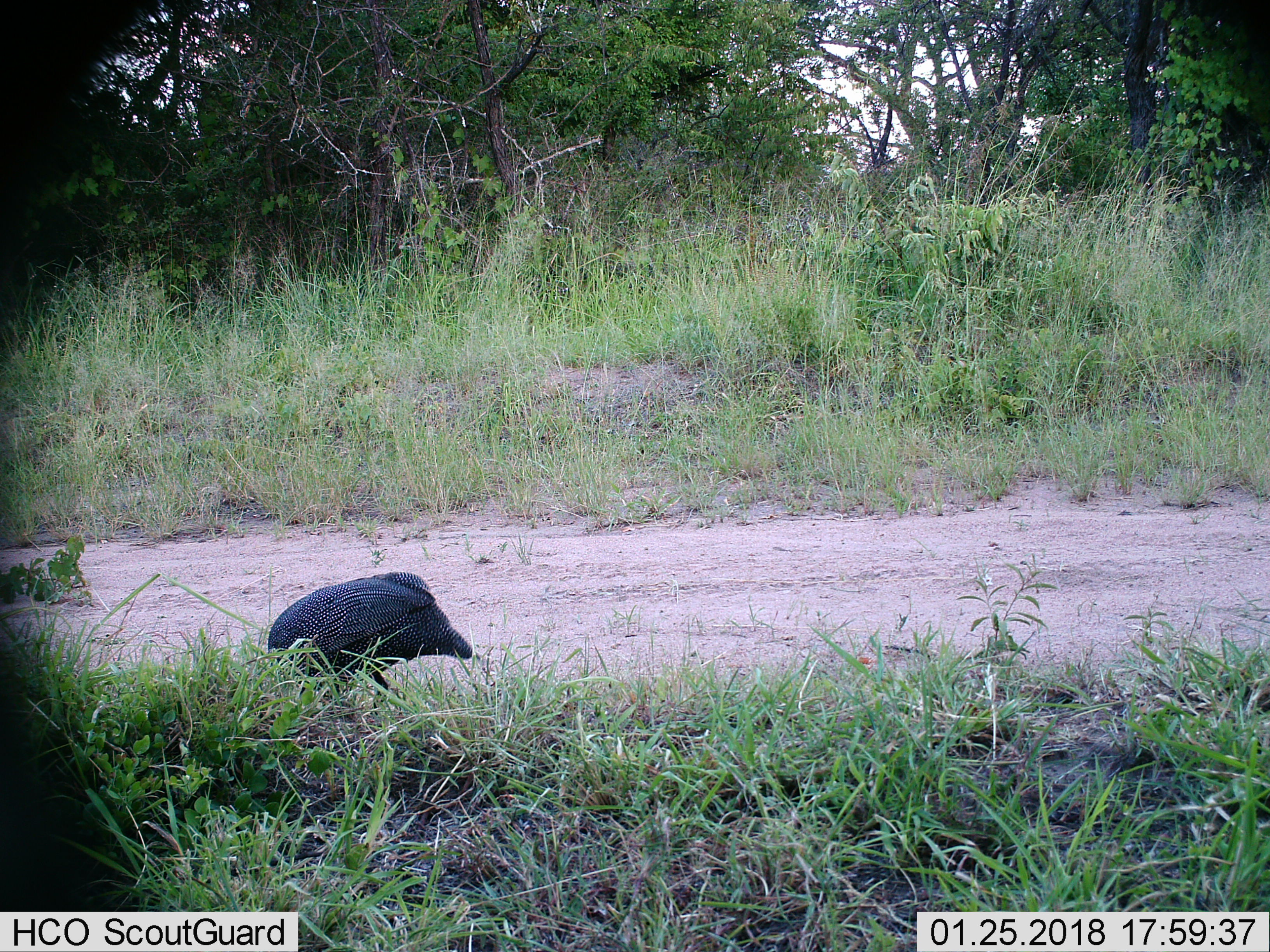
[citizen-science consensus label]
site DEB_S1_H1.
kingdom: Animalia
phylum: Chordata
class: Aves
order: Galliformes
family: Numididae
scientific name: Numididae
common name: guineafowl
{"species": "guineafowl (Numididae)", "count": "1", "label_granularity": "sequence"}